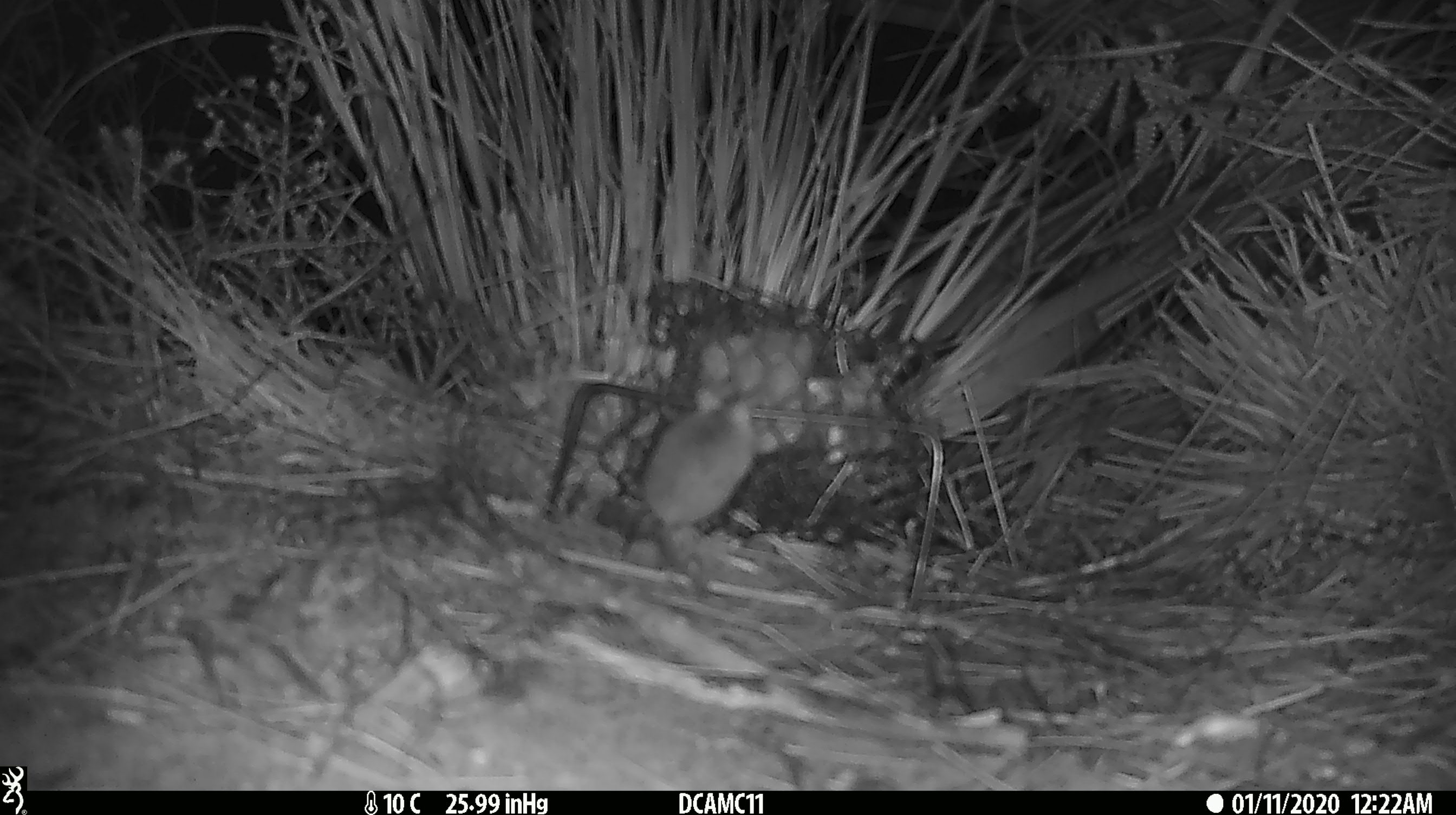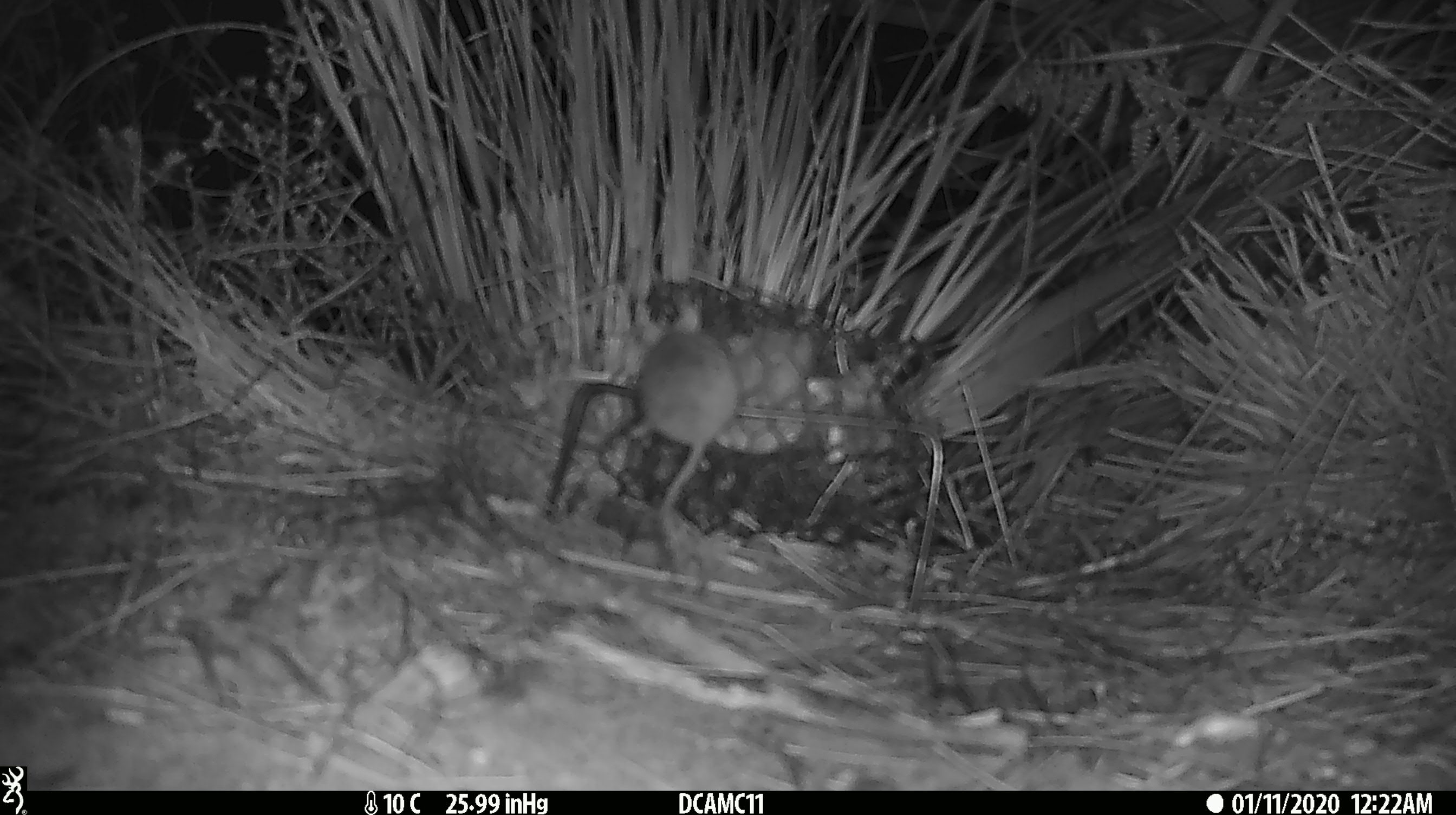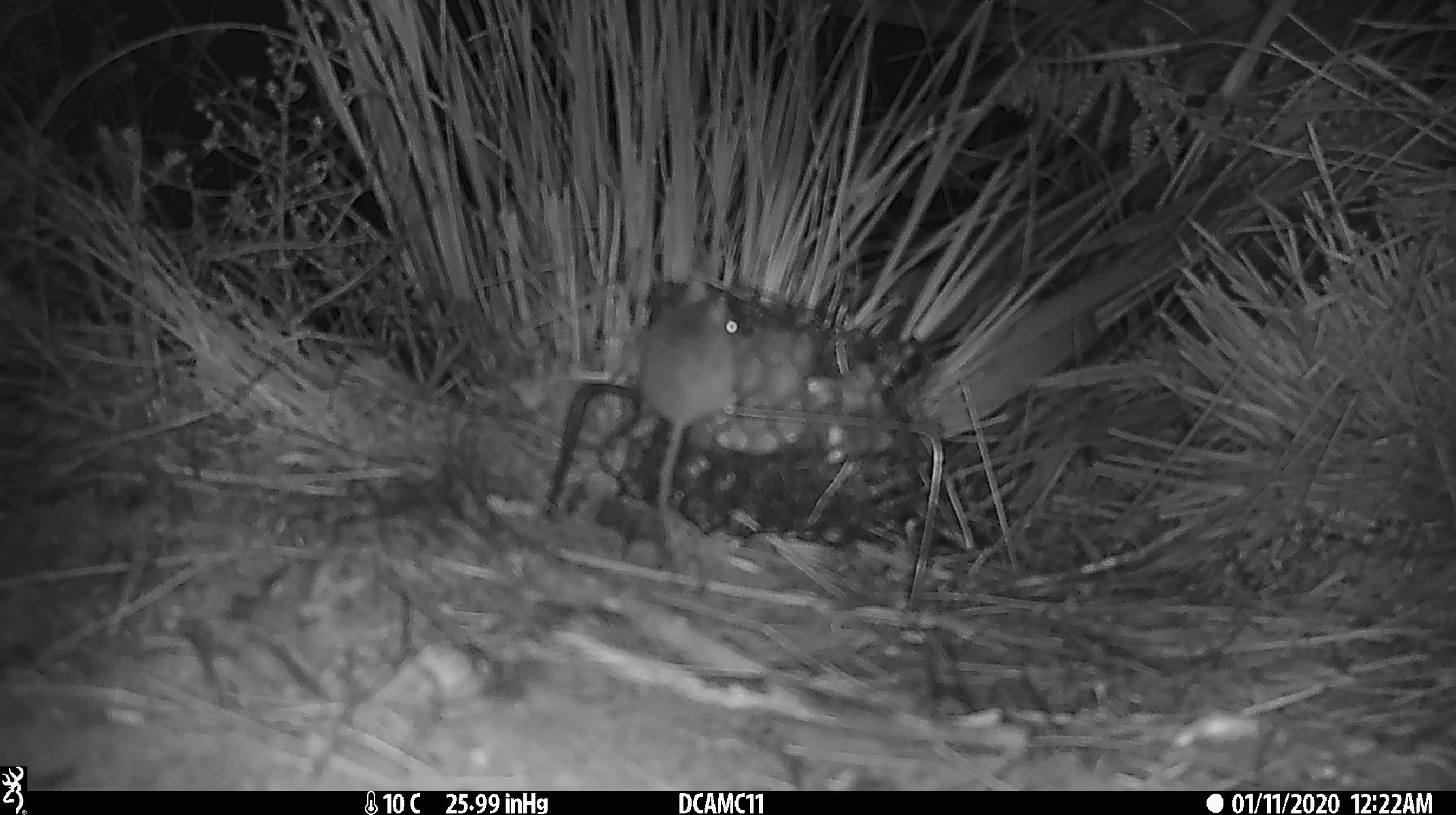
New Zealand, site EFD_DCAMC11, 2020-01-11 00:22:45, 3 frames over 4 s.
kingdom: Animalia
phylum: Chordata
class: Mammalia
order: Rodentia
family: Muridae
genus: Mus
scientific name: Mus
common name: mouse